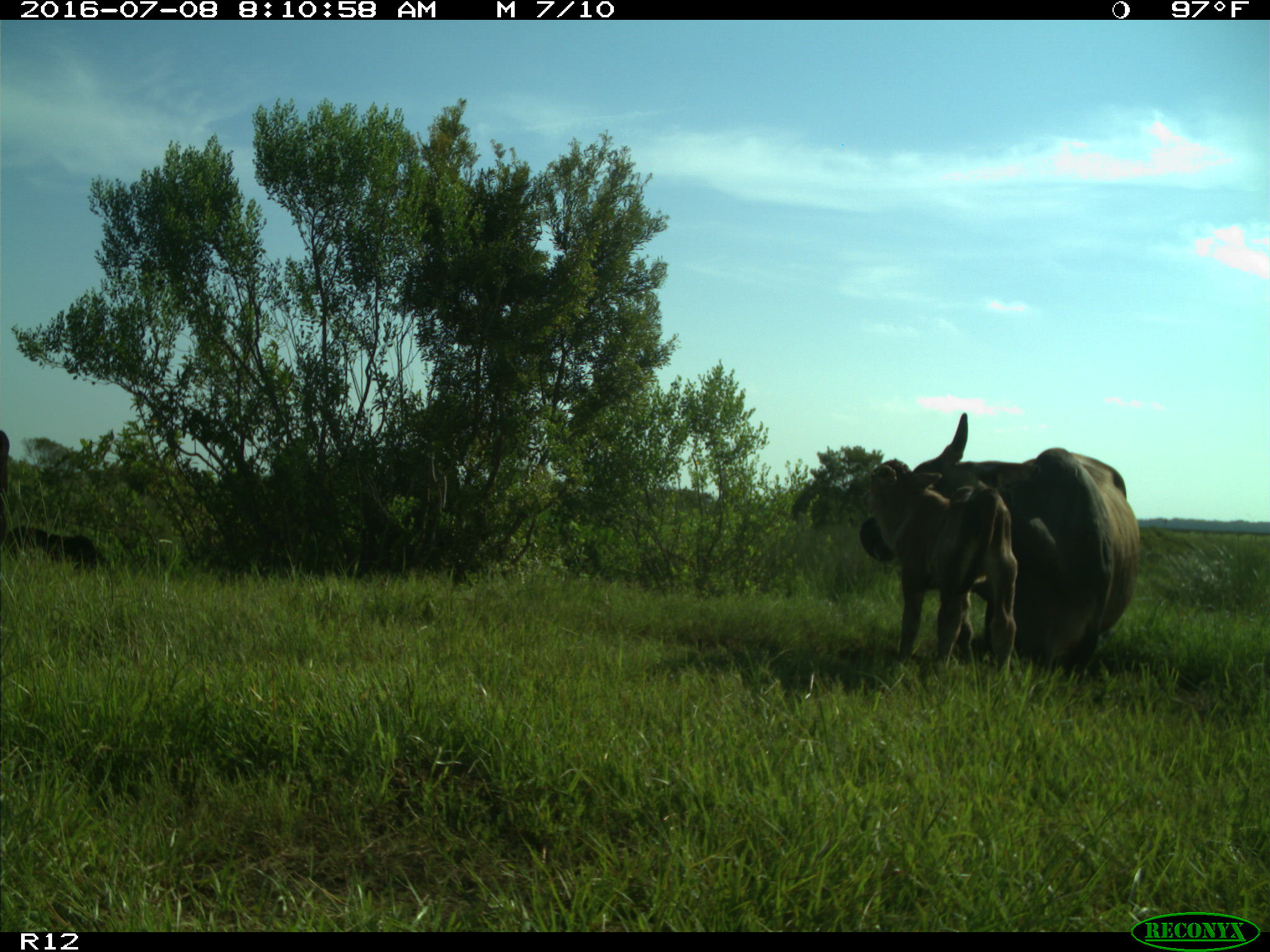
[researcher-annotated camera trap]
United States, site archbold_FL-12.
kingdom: Animalia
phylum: Chordata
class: Mammalia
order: Artiodactyla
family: Bovidae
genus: Bos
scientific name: Bos taurus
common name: domestic cow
Bos taurus (domestic cow).